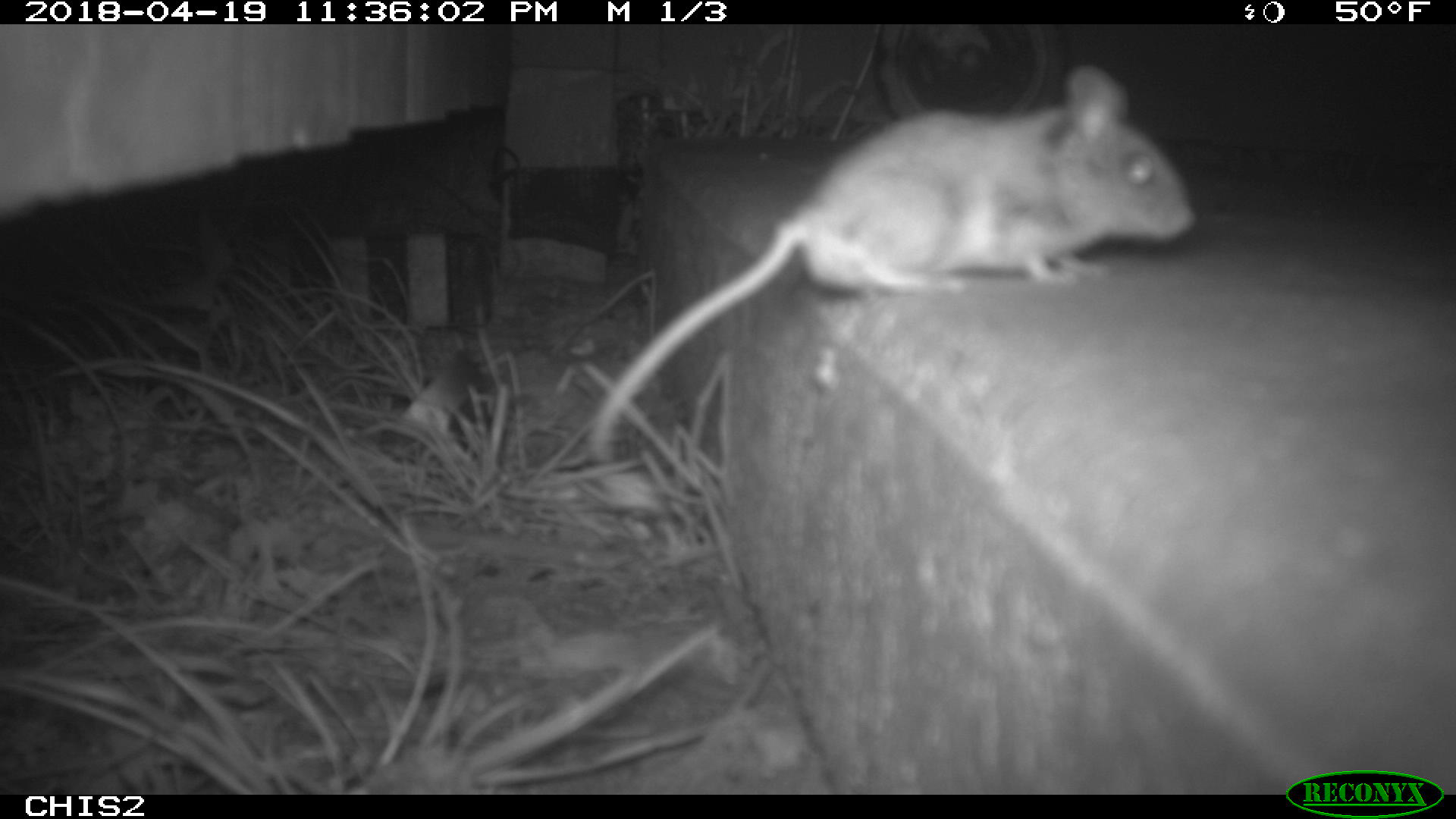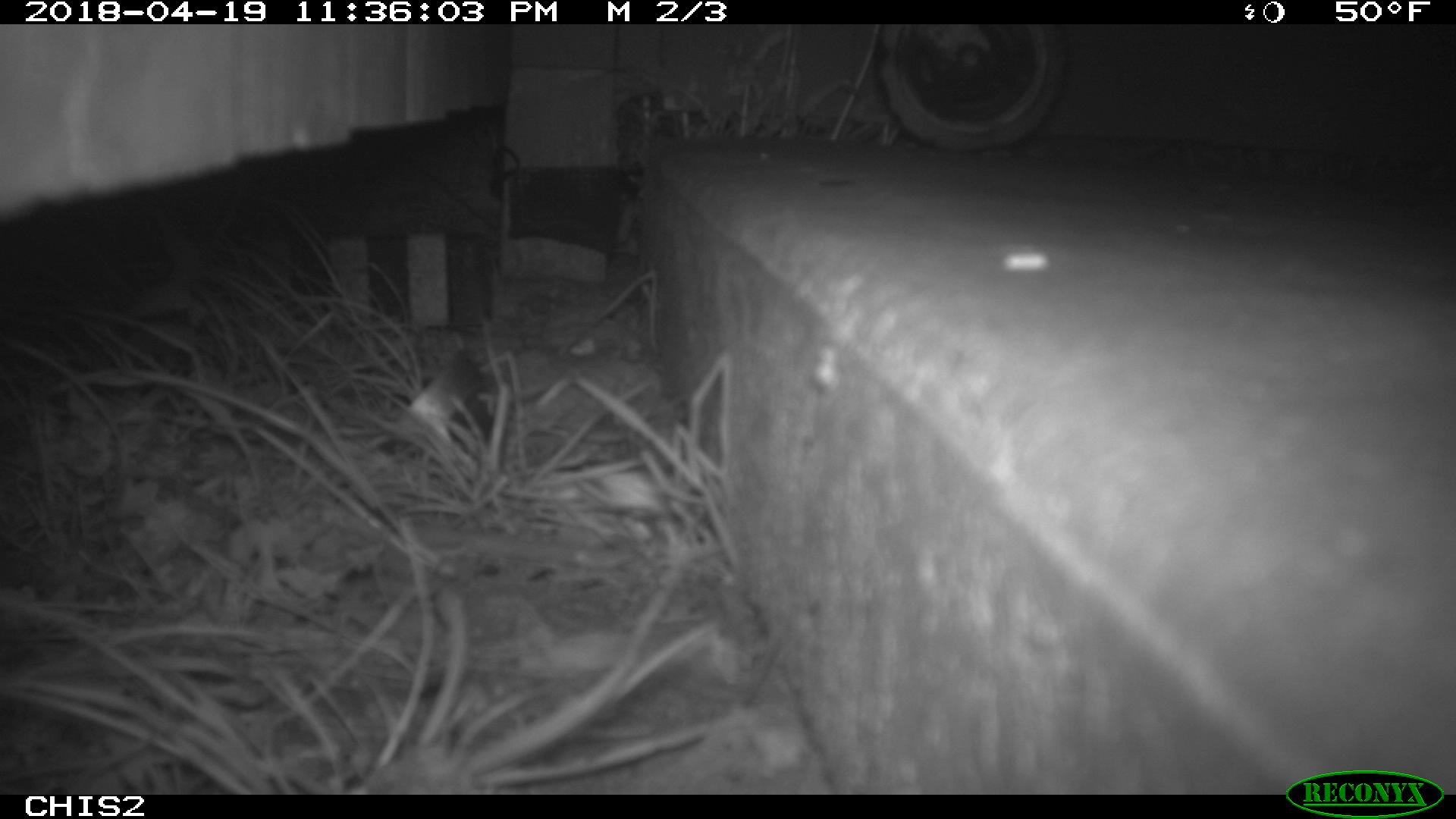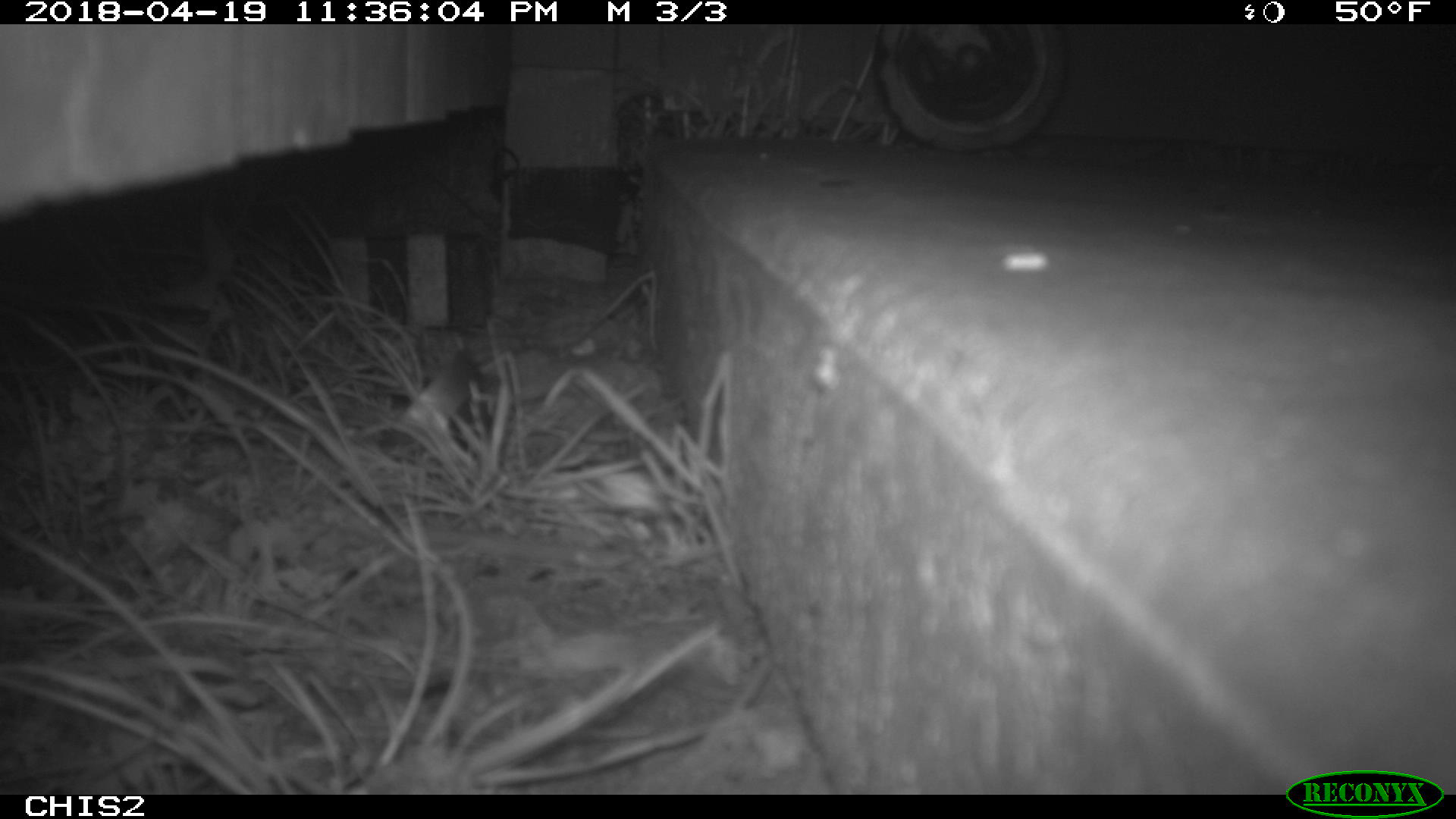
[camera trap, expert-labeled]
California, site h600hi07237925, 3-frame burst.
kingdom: Animalia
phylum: Chordata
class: Mammalia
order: Rodentia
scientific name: Rodentia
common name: rodent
Rodent (Rodentia).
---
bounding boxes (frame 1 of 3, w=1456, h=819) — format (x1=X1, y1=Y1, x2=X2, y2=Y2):
rodent: (x1=589, y1=65, x2=1195, y2=463)